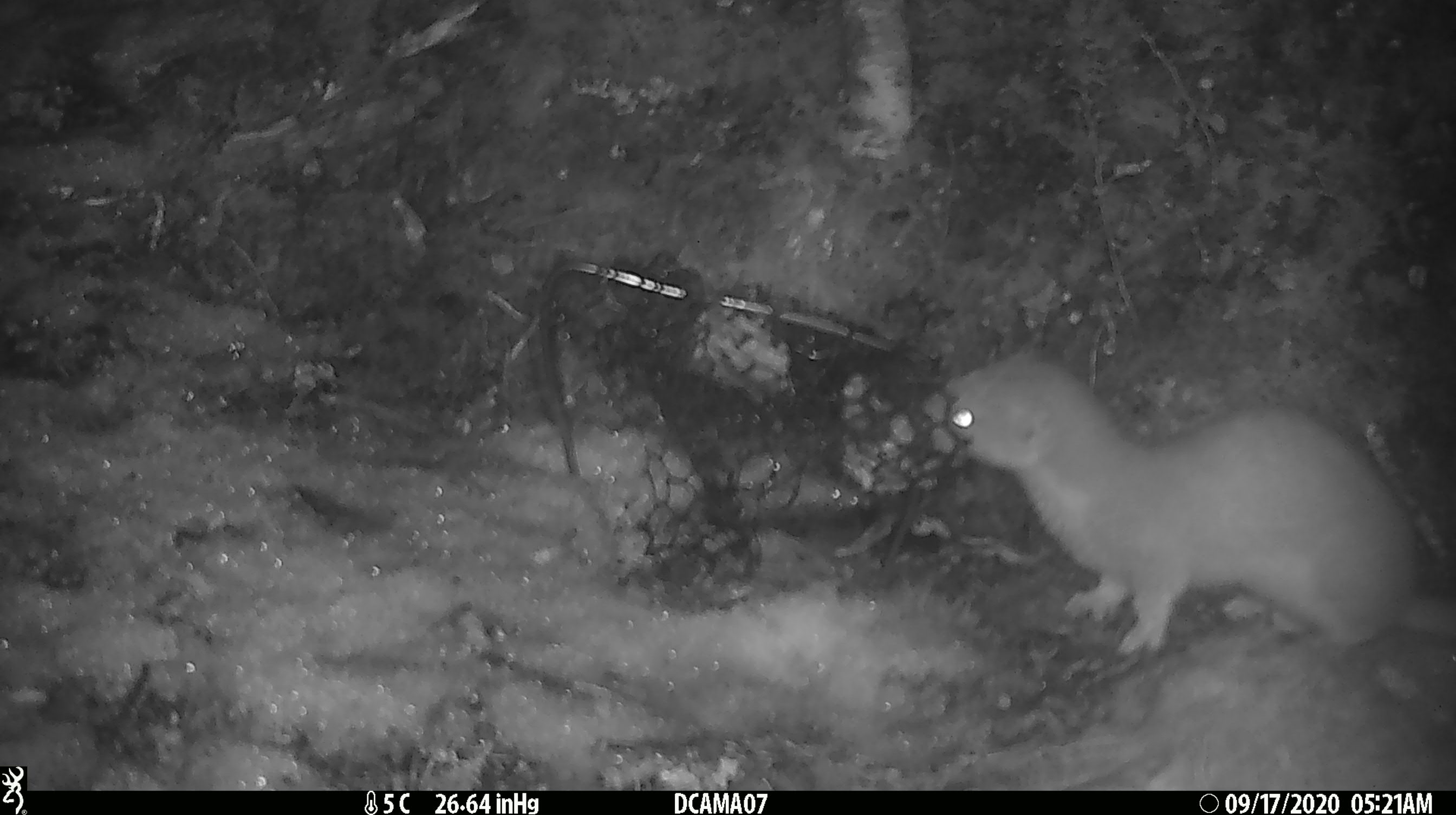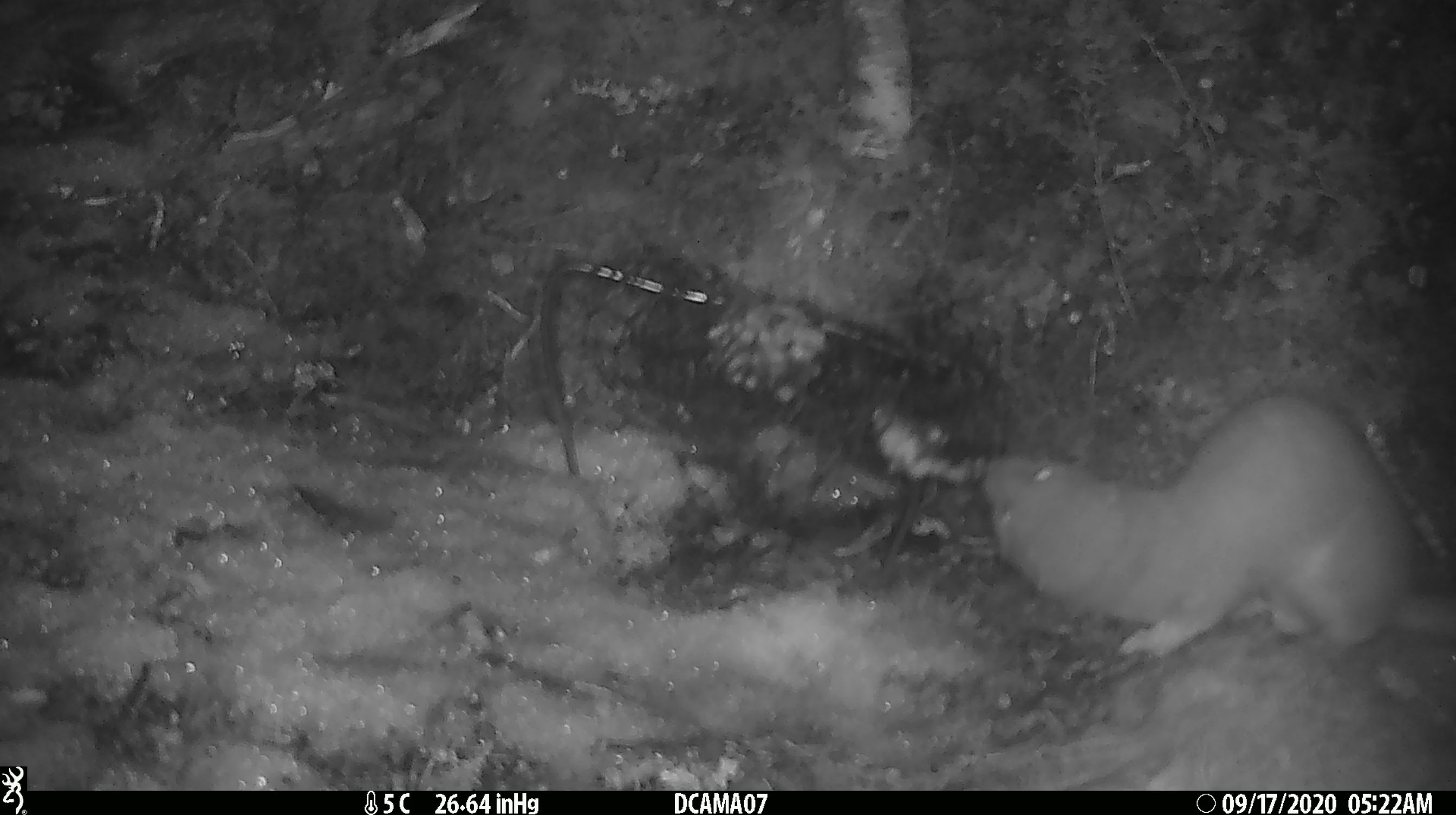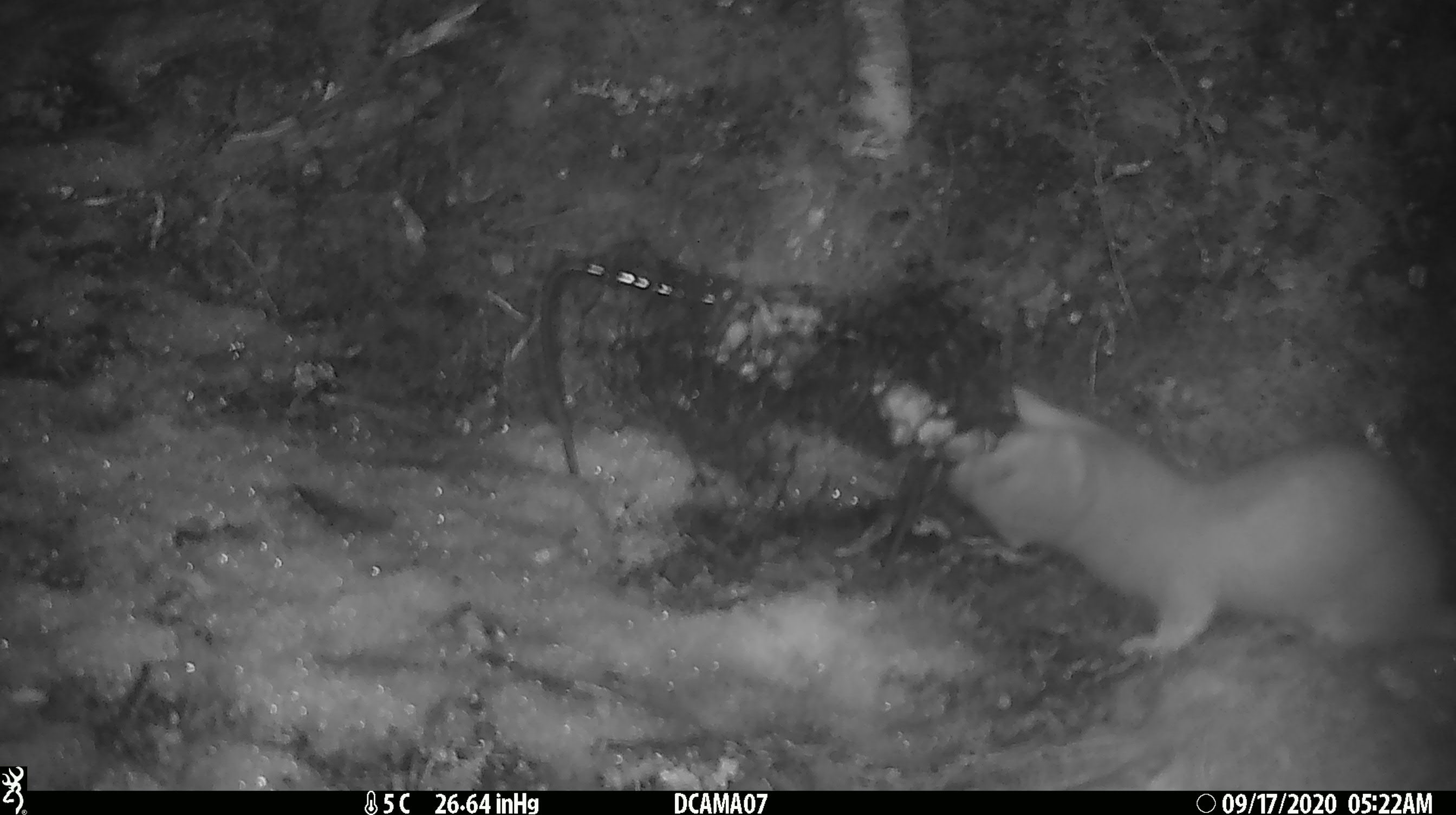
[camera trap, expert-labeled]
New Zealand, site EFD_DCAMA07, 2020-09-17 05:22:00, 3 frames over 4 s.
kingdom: Animalia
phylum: Chordata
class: Mammalia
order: Carnivora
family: Mustelidae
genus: Mustela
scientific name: Mustela erminea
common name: stoat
Stoat (Mustela erminea).